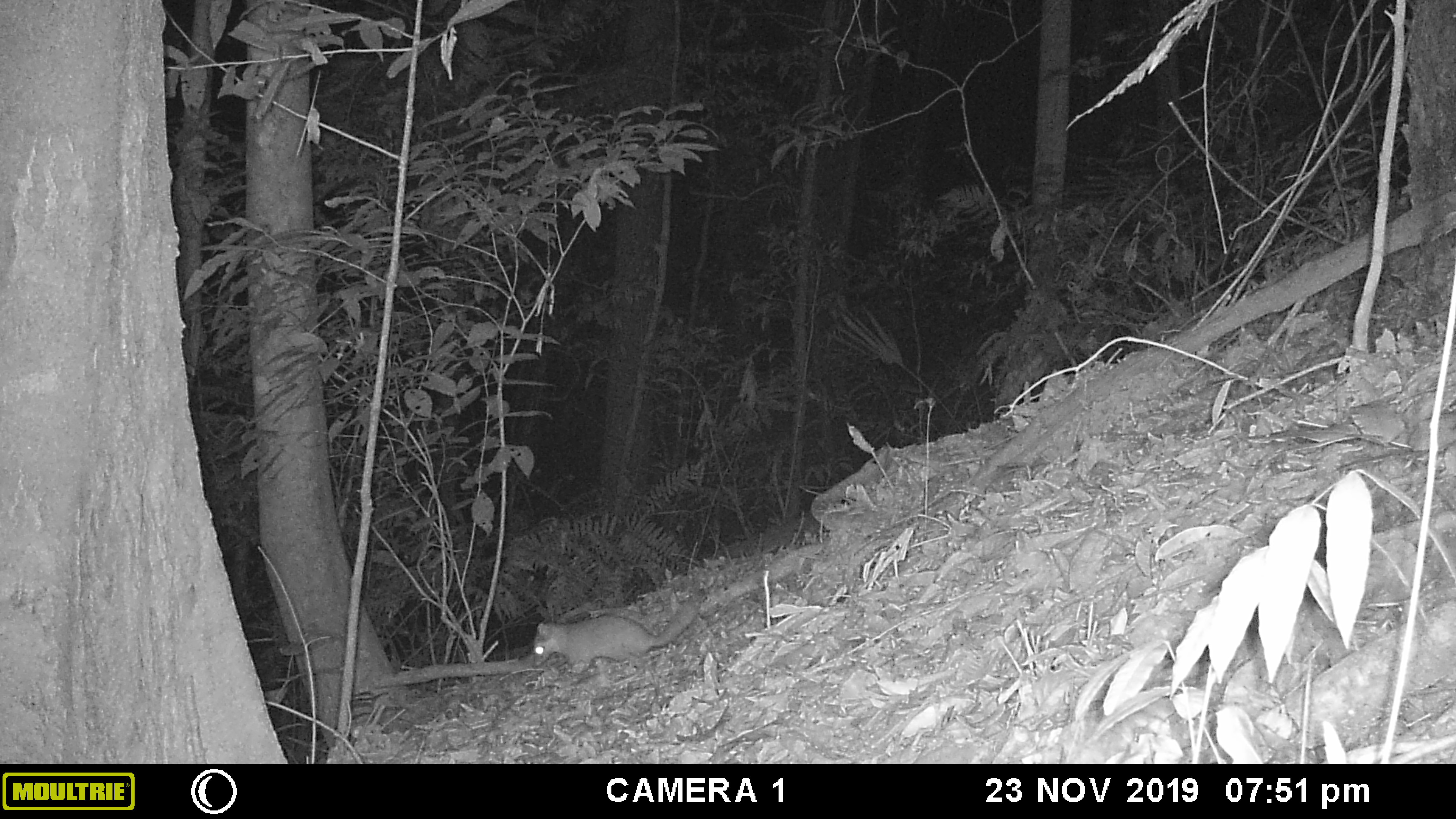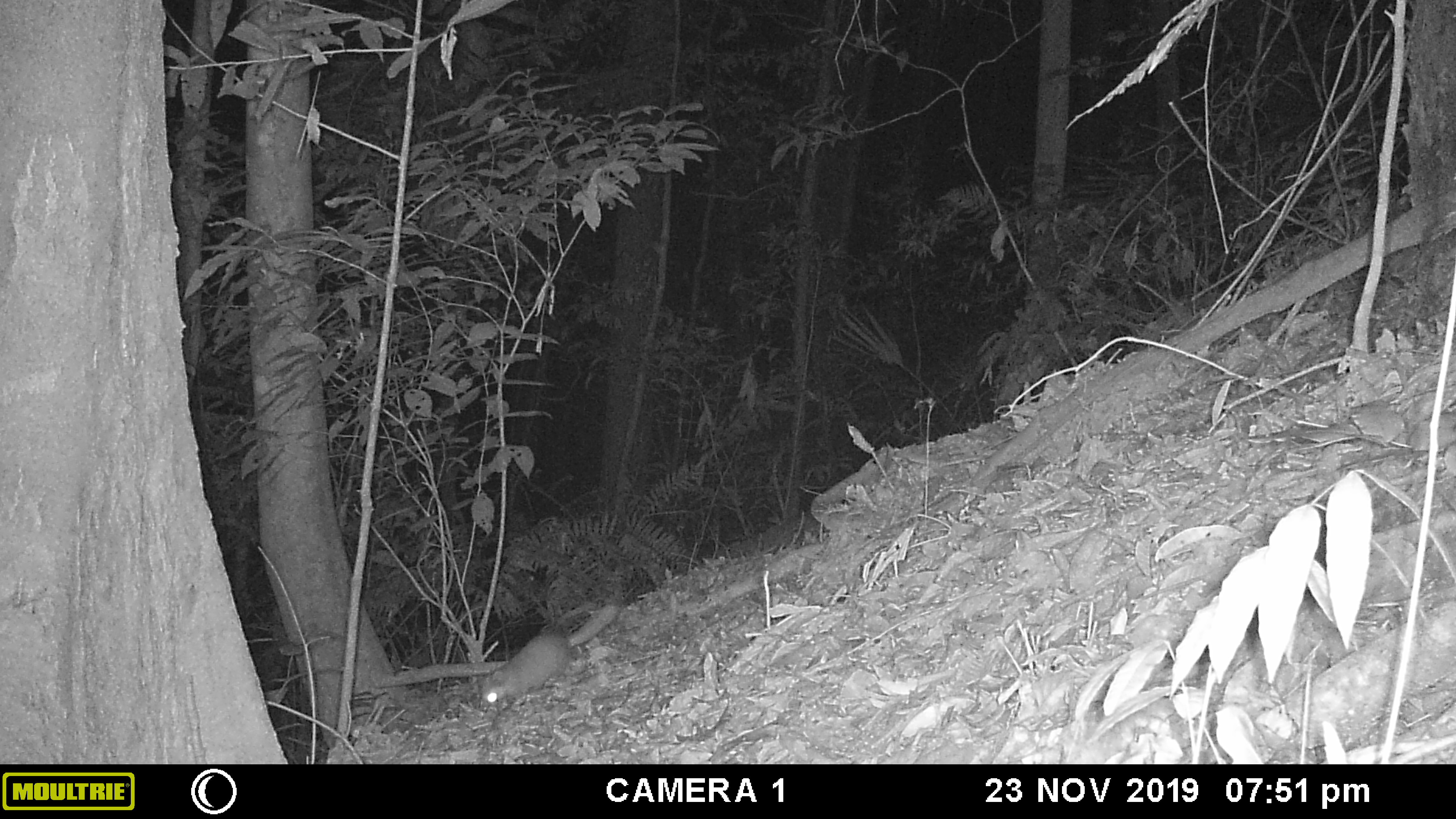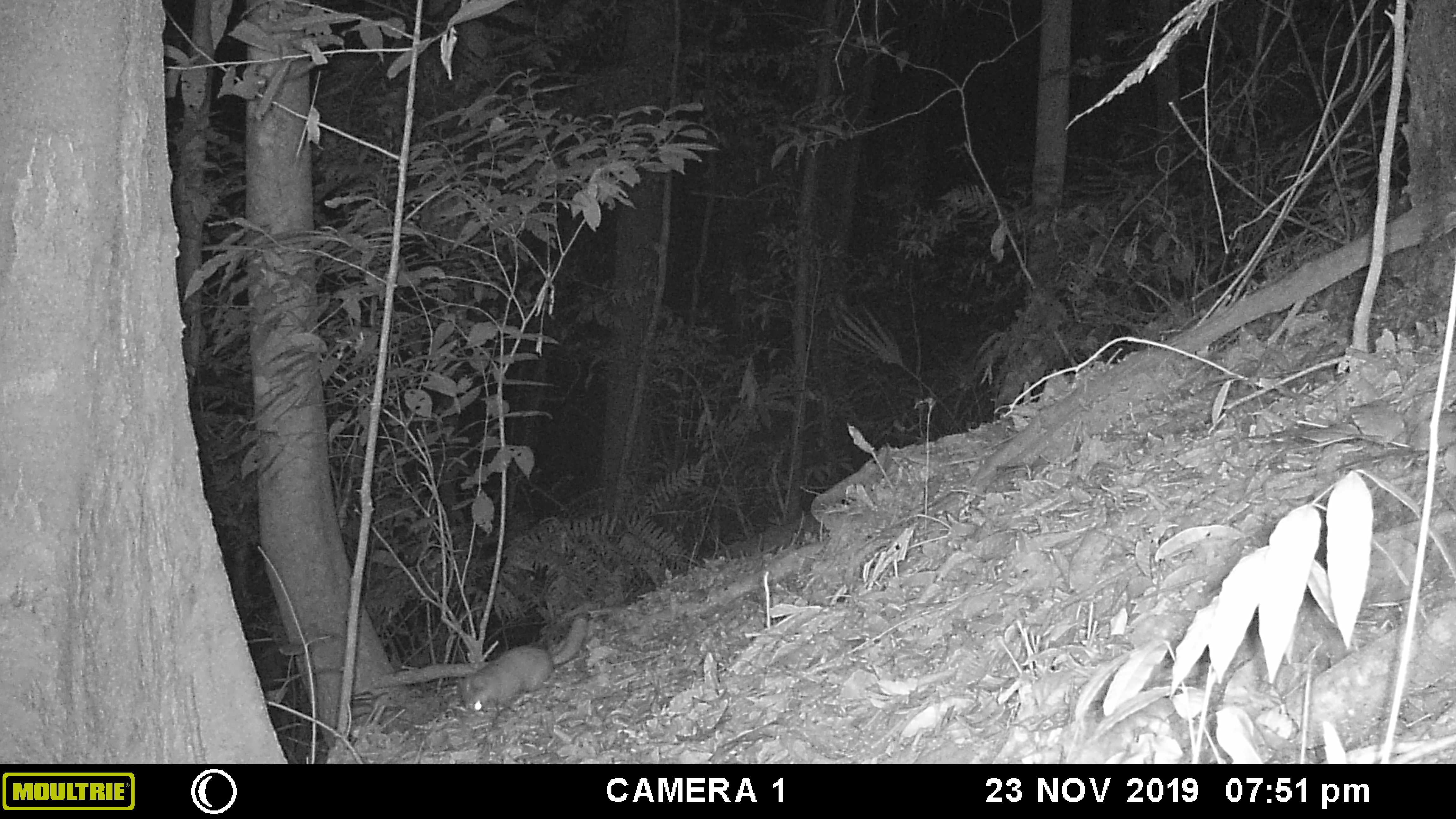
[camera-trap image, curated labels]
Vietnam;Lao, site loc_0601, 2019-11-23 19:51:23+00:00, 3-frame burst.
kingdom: Animalia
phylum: Chordata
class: Mammalia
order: Carnivora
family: Mustelidae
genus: Melogale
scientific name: Melogale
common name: ferret badger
Ferret badger (Melogale). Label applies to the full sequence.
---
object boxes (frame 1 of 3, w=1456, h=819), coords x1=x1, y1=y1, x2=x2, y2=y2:
ferret badger: x1=532, y1=602, x2=694, y2=667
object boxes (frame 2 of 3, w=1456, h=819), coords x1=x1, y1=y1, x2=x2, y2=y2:
ferret badger: x1=482, y1=604, x2=617, y2=704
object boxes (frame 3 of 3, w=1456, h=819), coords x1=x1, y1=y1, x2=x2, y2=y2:
ferret badger: x1=458, y1=618, x2=585, y2=709